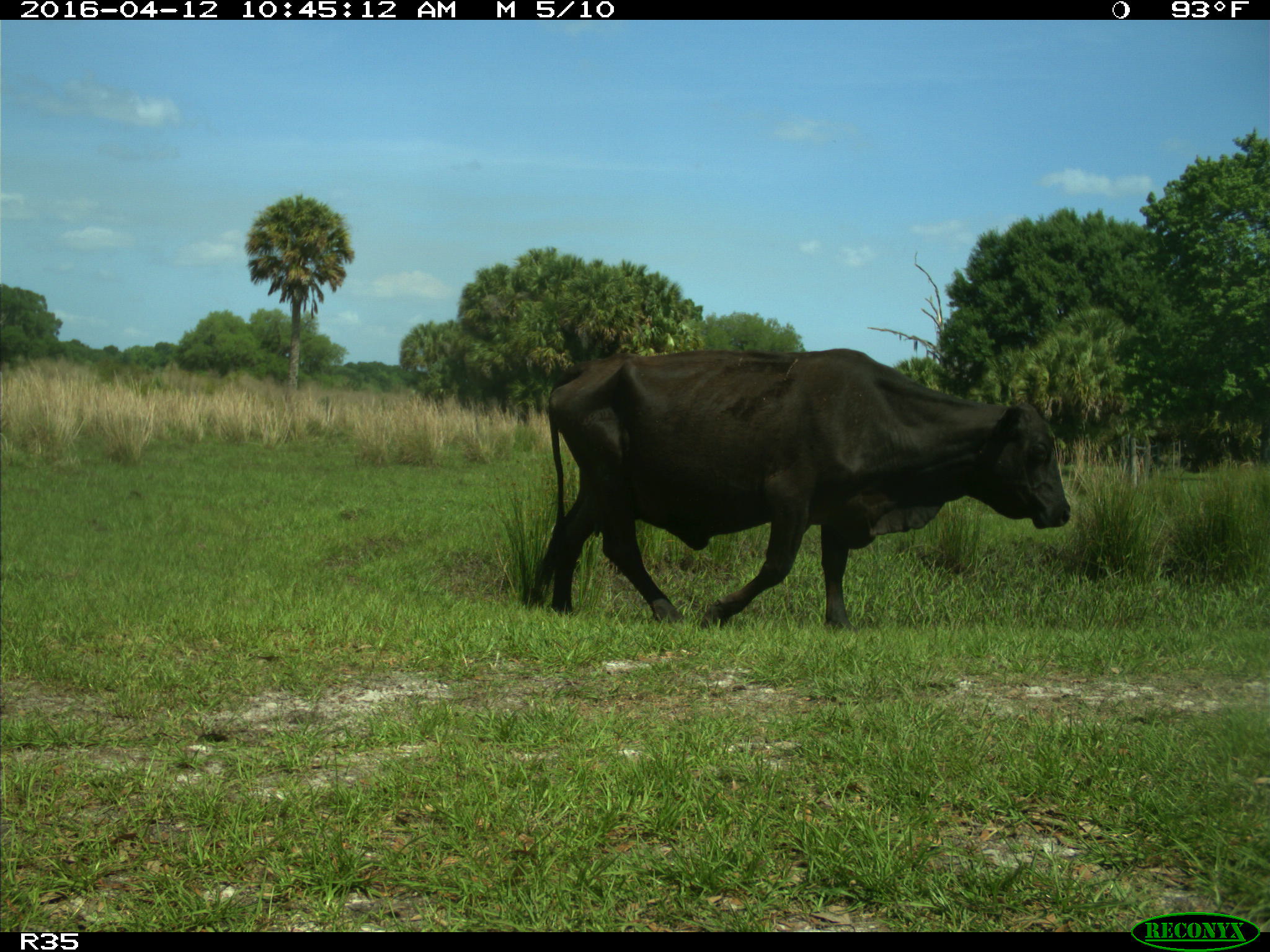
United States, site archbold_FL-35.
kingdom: Animalia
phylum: Chordata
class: Mammalia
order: Artiodactyla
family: Bovidae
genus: Bos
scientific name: Bos taurus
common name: domestic cow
Bos taurus (domestic cow).